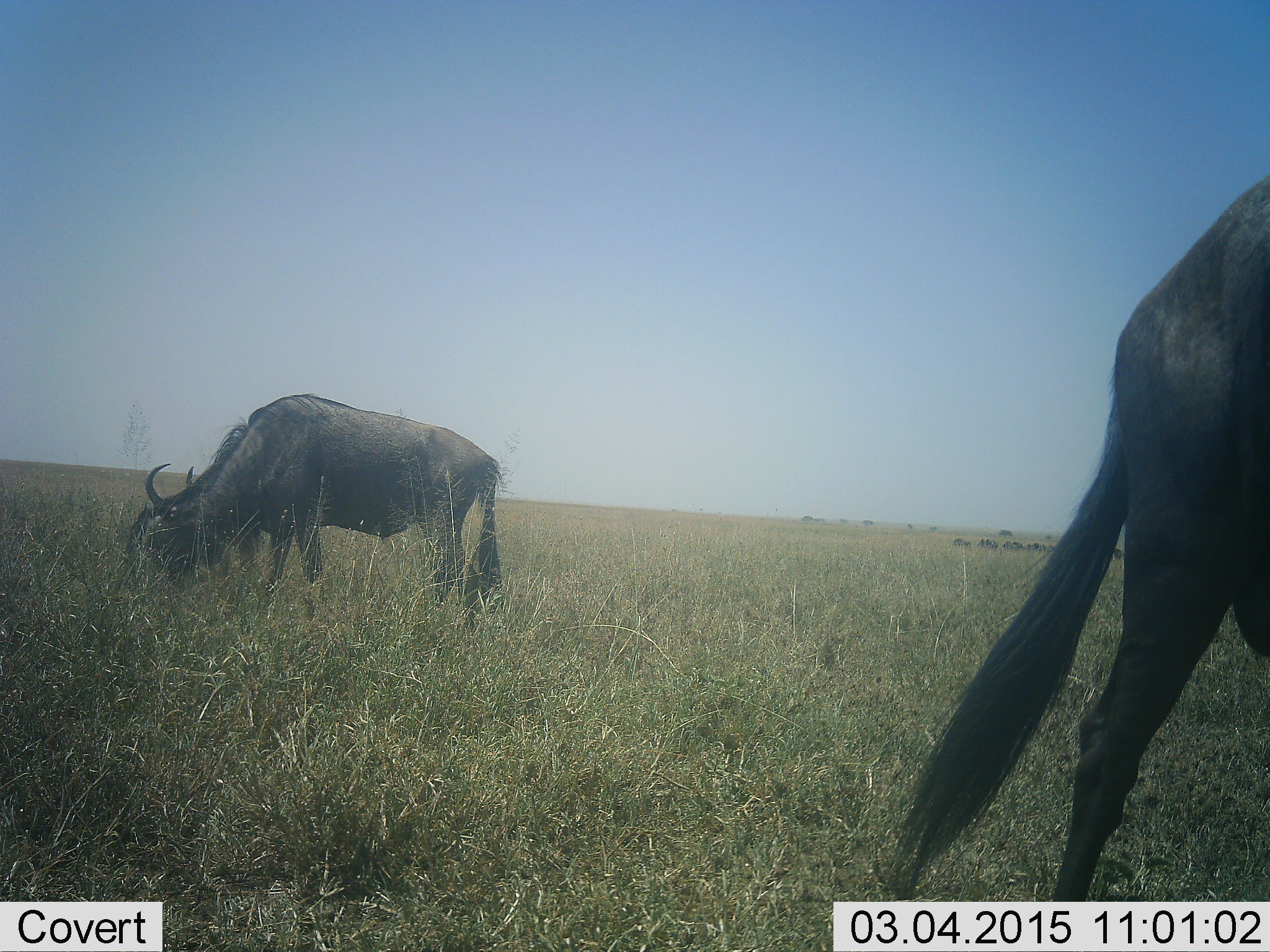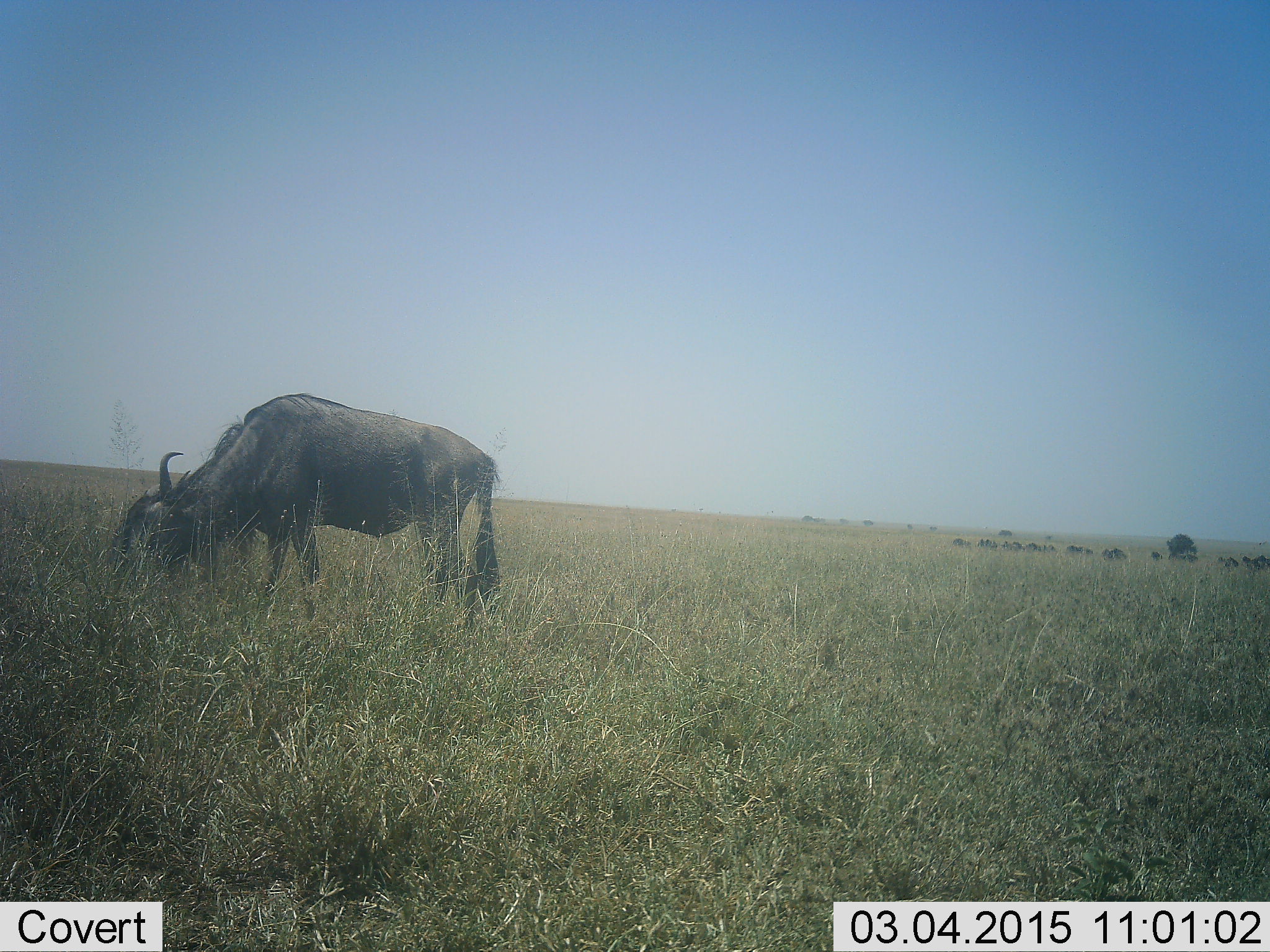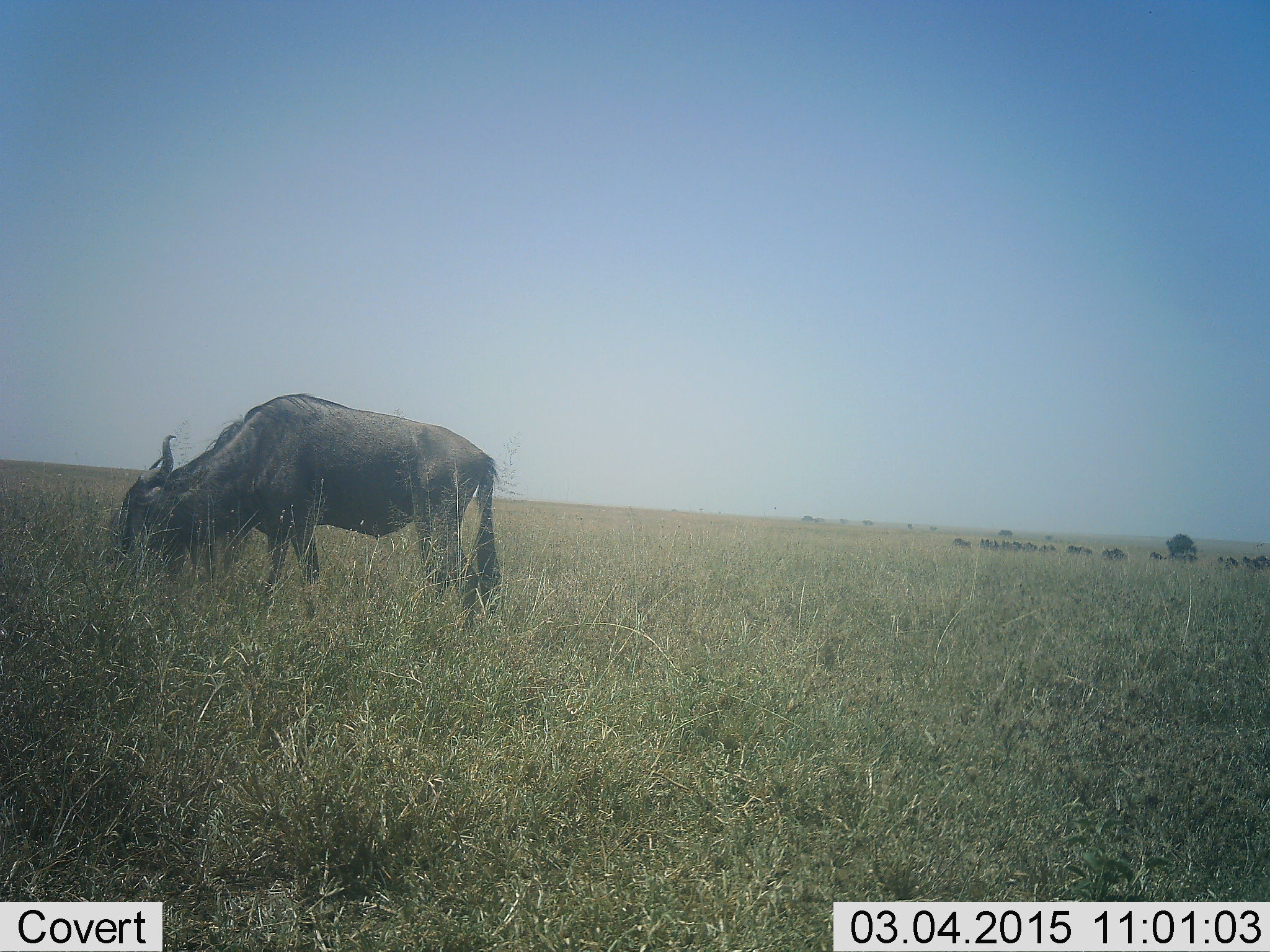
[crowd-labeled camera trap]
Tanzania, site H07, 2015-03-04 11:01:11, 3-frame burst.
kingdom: Animalia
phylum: Chordata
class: Mammalia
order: Artiodactyla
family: Bovidae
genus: Connochaetes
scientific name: Connochaetes taurinus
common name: blue wildebeest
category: wildebeest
Wildebeest (blue wildebeest) (Connochaetes taurinus), count 2. Behavior (volunteer vote fractions): standing 50%, resting 0%, moving 40%, interacting 0%. Young present (vote fraction): 0%. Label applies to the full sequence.